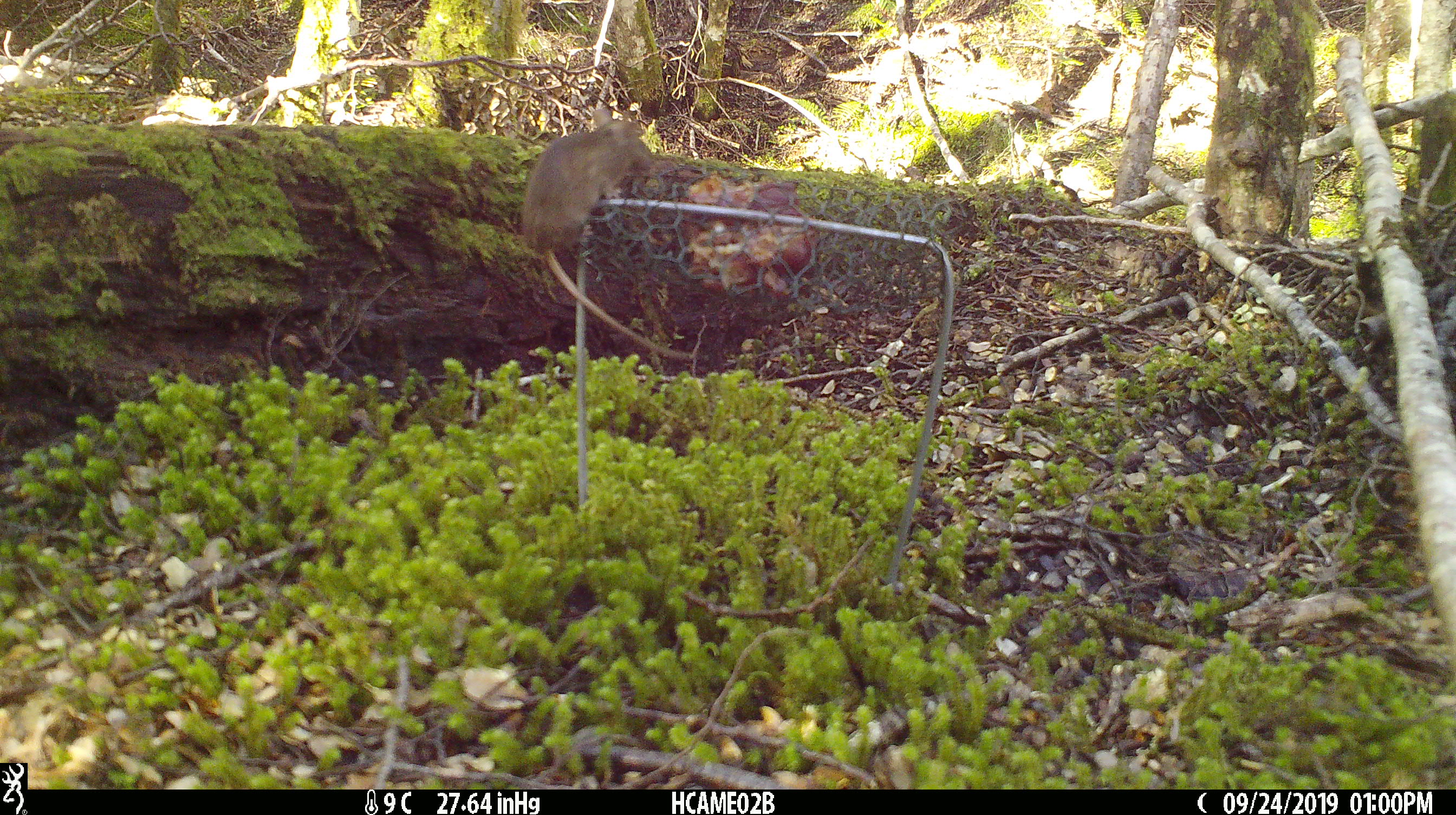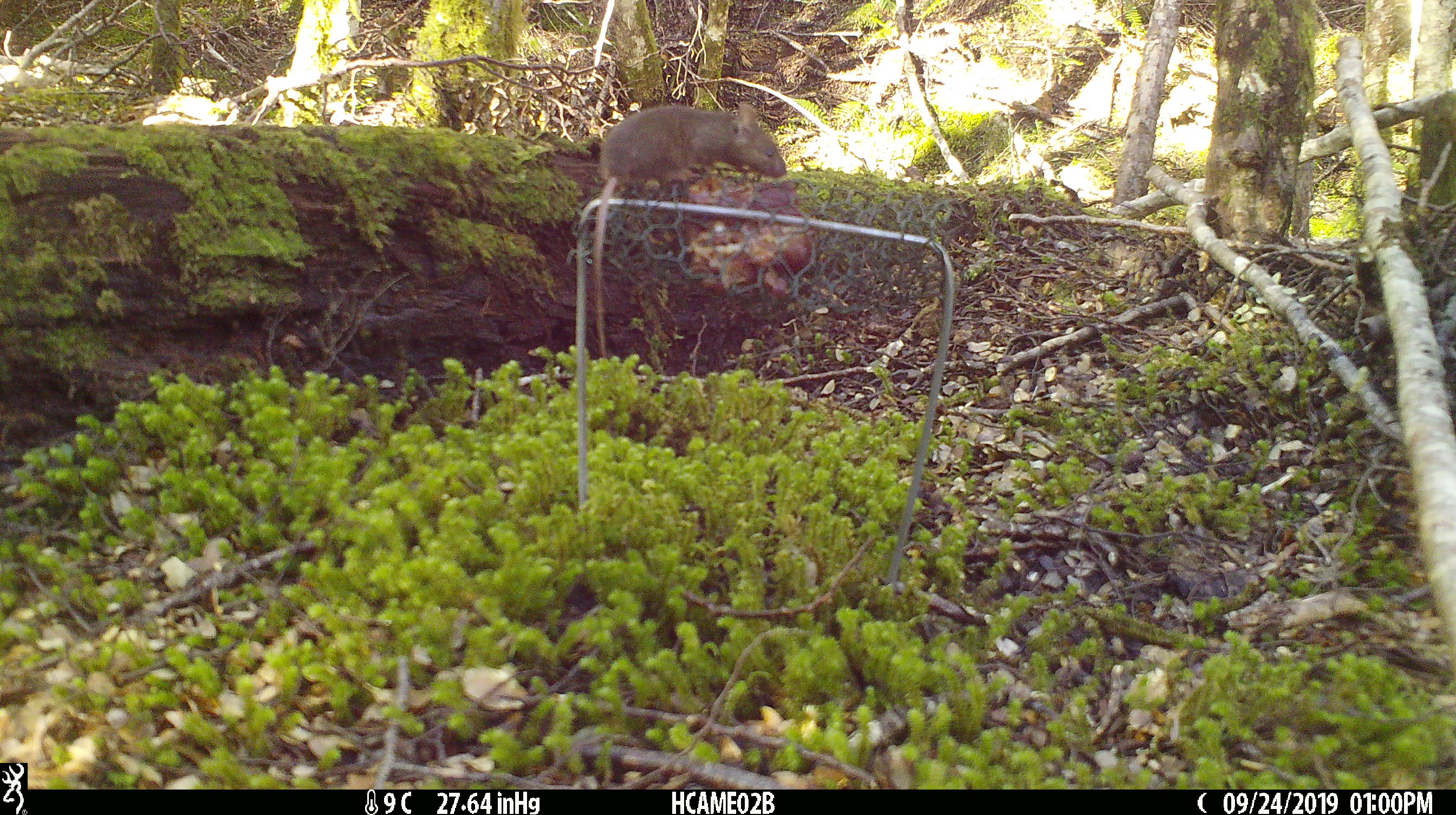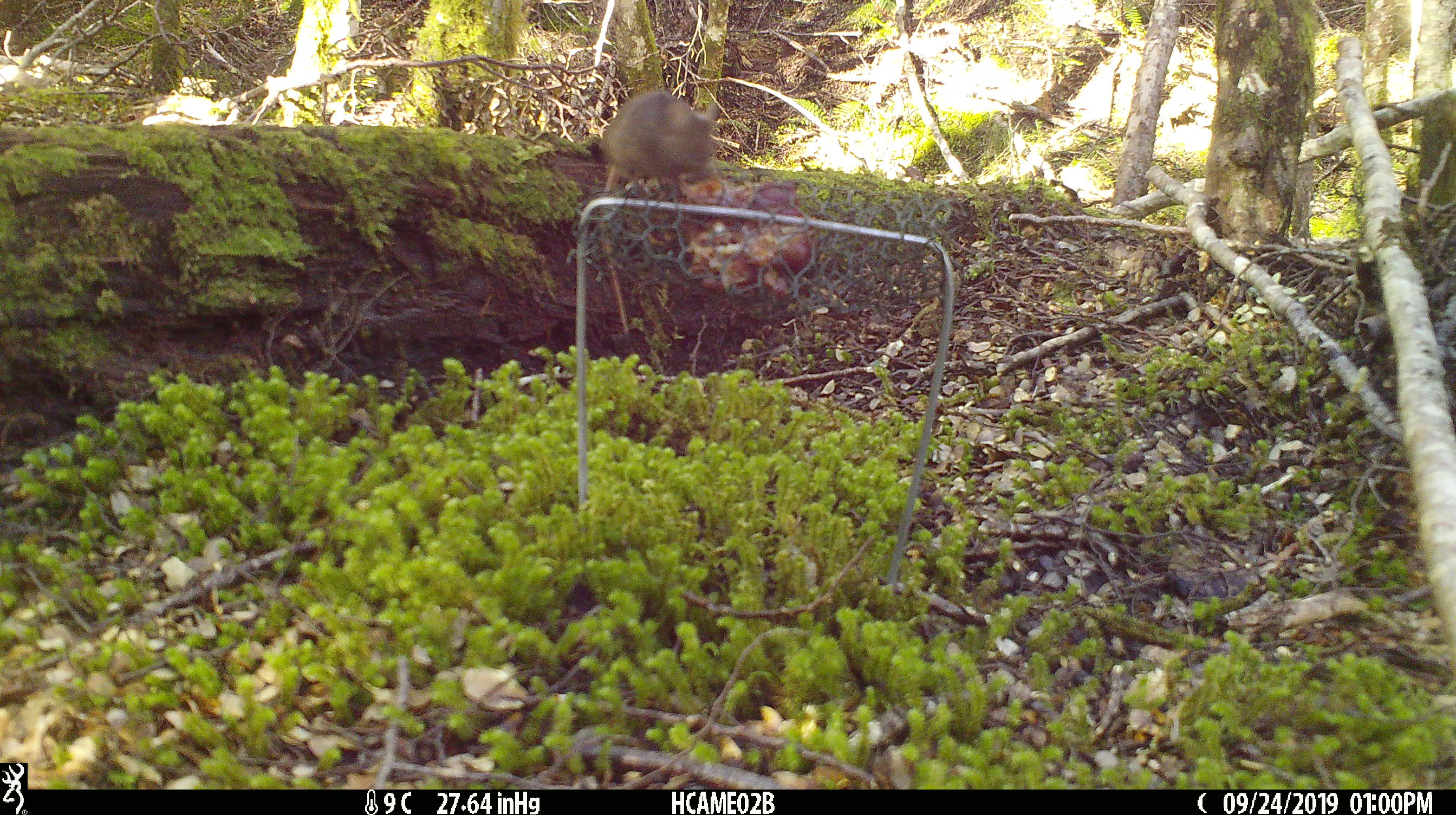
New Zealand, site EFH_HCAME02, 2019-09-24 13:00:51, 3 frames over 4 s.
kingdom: Animalia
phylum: Chordata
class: Mammalia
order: Rodentia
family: Muridae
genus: Mus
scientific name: Mus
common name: mouse